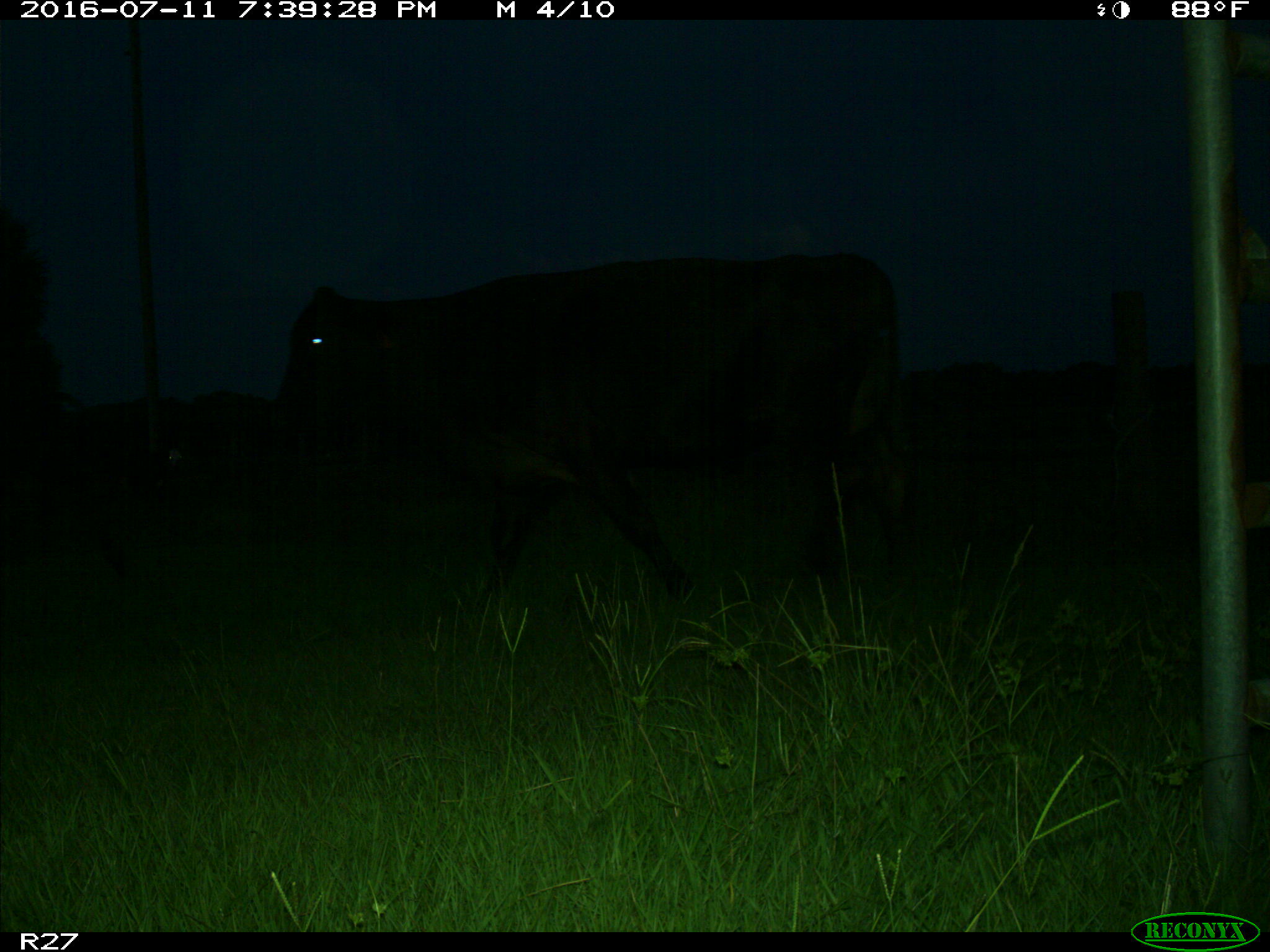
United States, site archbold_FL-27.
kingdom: Animalia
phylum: Chordata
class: Mammalia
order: Artiodactyla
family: Bovidae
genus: Bos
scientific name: Bos taurus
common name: domestic cow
Bos taurus (domestic cow).